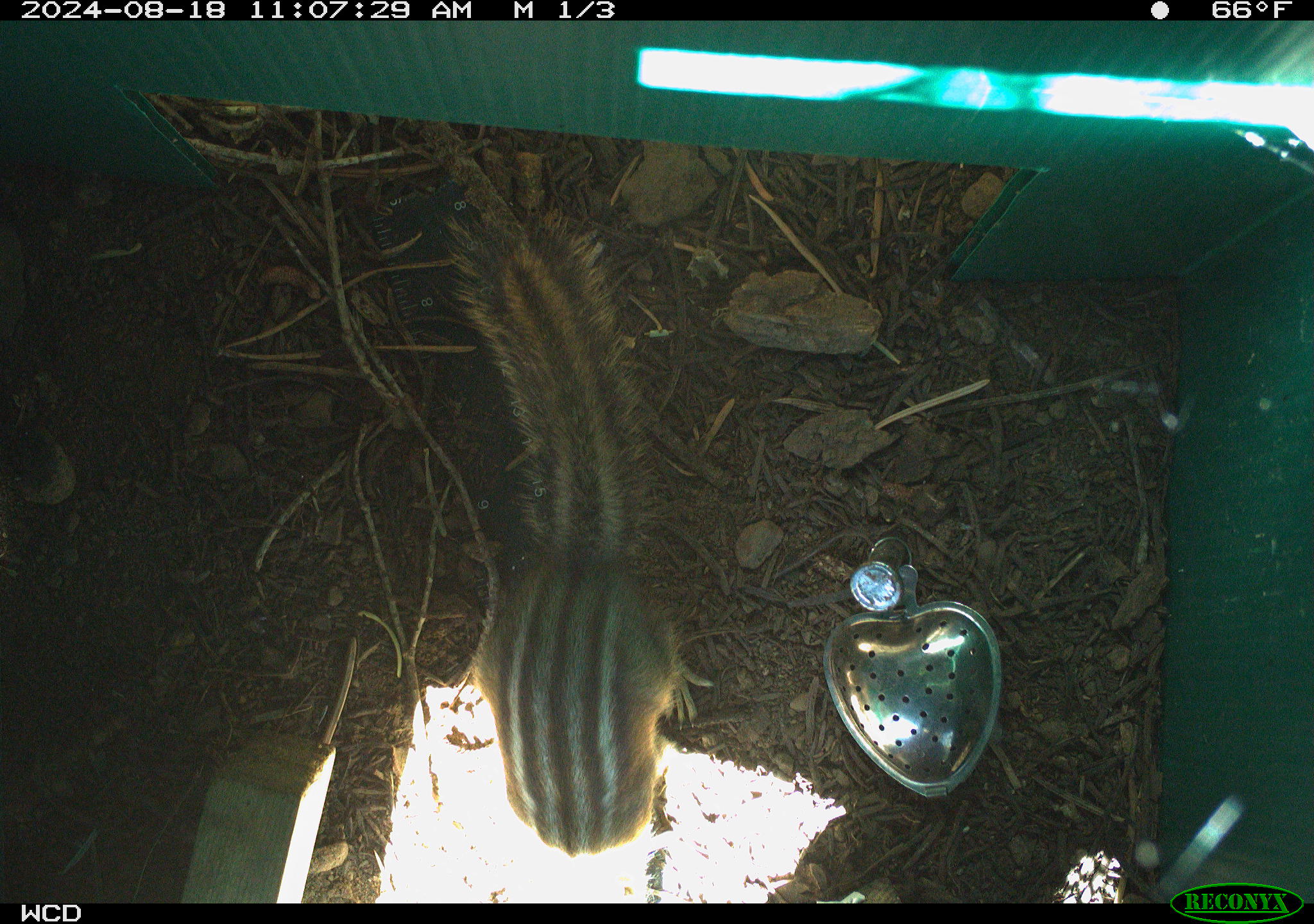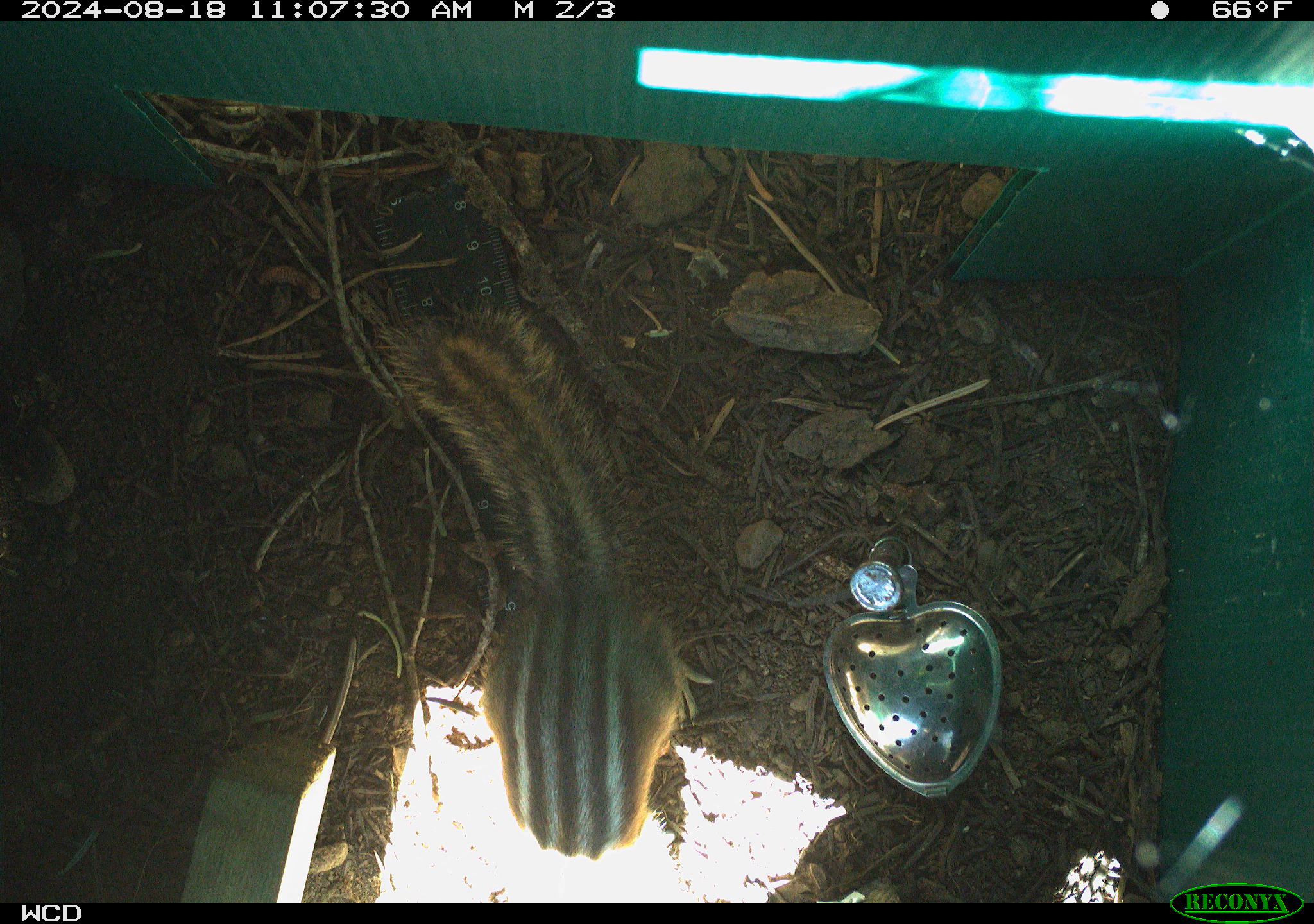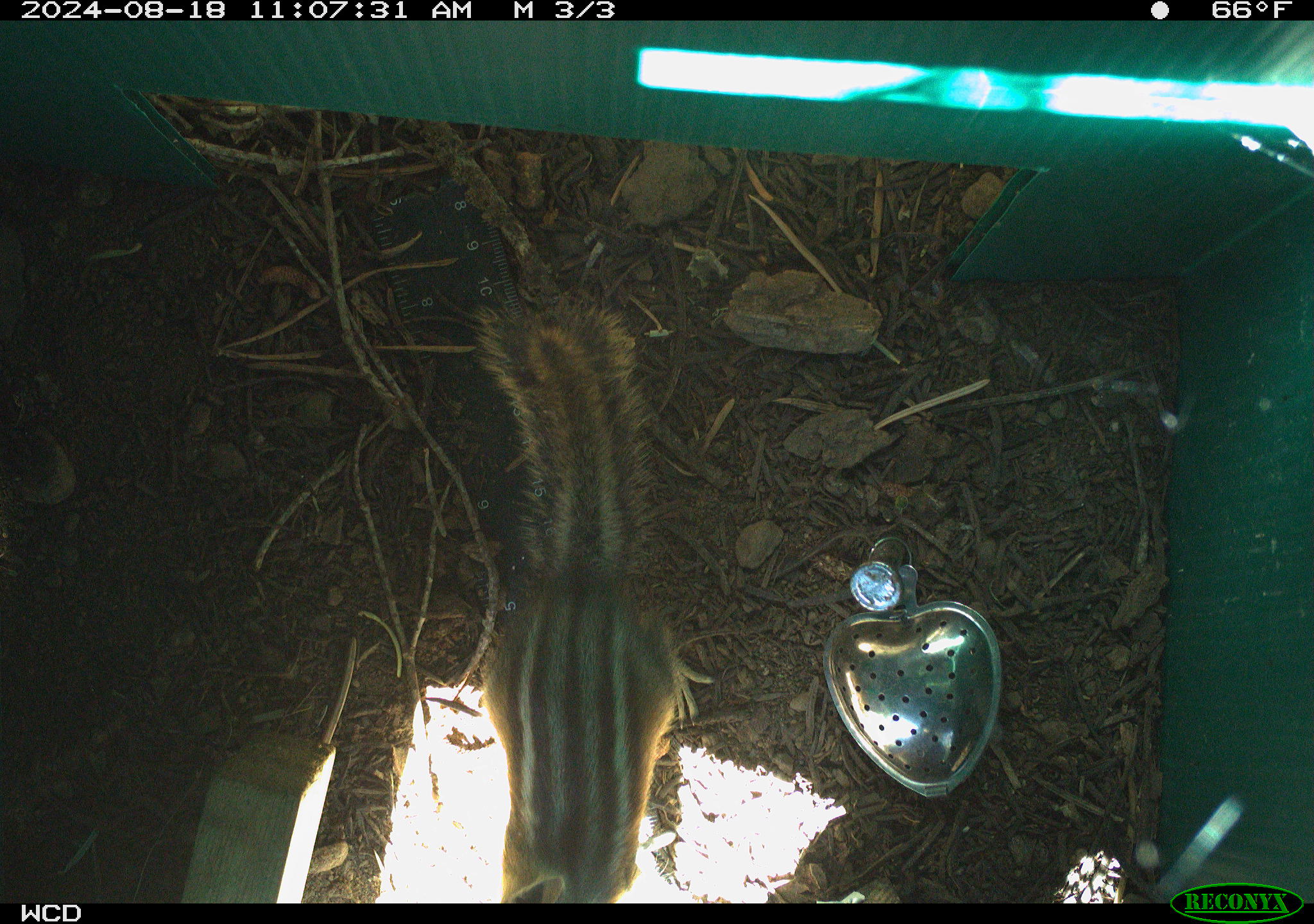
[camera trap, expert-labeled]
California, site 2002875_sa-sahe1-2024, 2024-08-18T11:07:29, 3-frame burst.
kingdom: Animalia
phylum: Chordata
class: Mammalia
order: Rodentia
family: Sciuridae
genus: Neotamias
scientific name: Neotamias quadrimaculatus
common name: long-eared chipmunk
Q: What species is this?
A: Long-eared chipmunk (Neotamias quadrimaculatus).